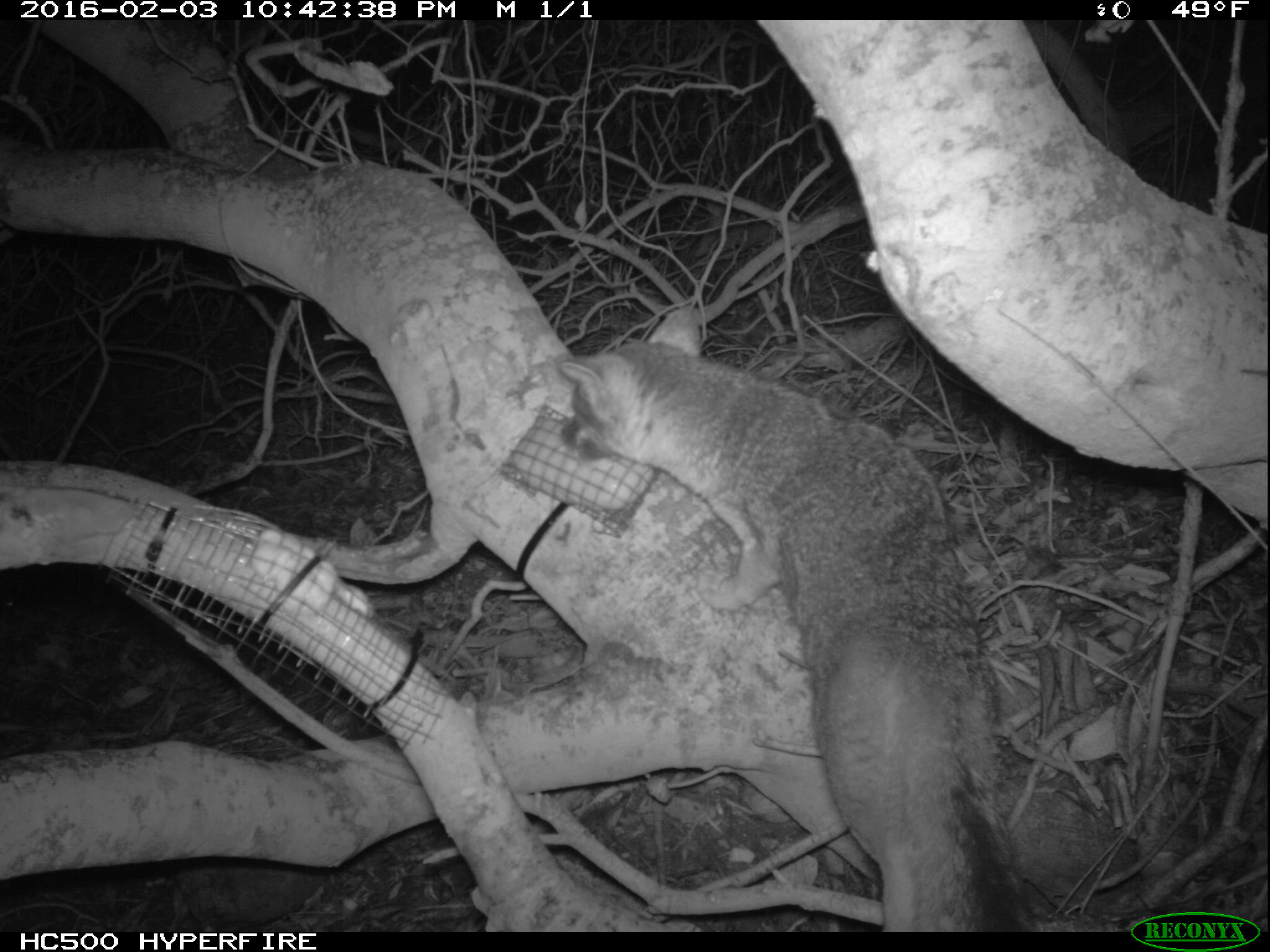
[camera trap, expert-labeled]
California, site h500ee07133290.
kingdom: Animalia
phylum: Chordata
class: Mammalia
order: Carnivora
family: Canidae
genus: Urocyon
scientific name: Urocyon littoralis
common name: island fox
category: fox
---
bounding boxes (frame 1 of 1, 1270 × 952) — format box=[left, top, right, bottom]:
fox: box=[557, 303, 1041, 929]